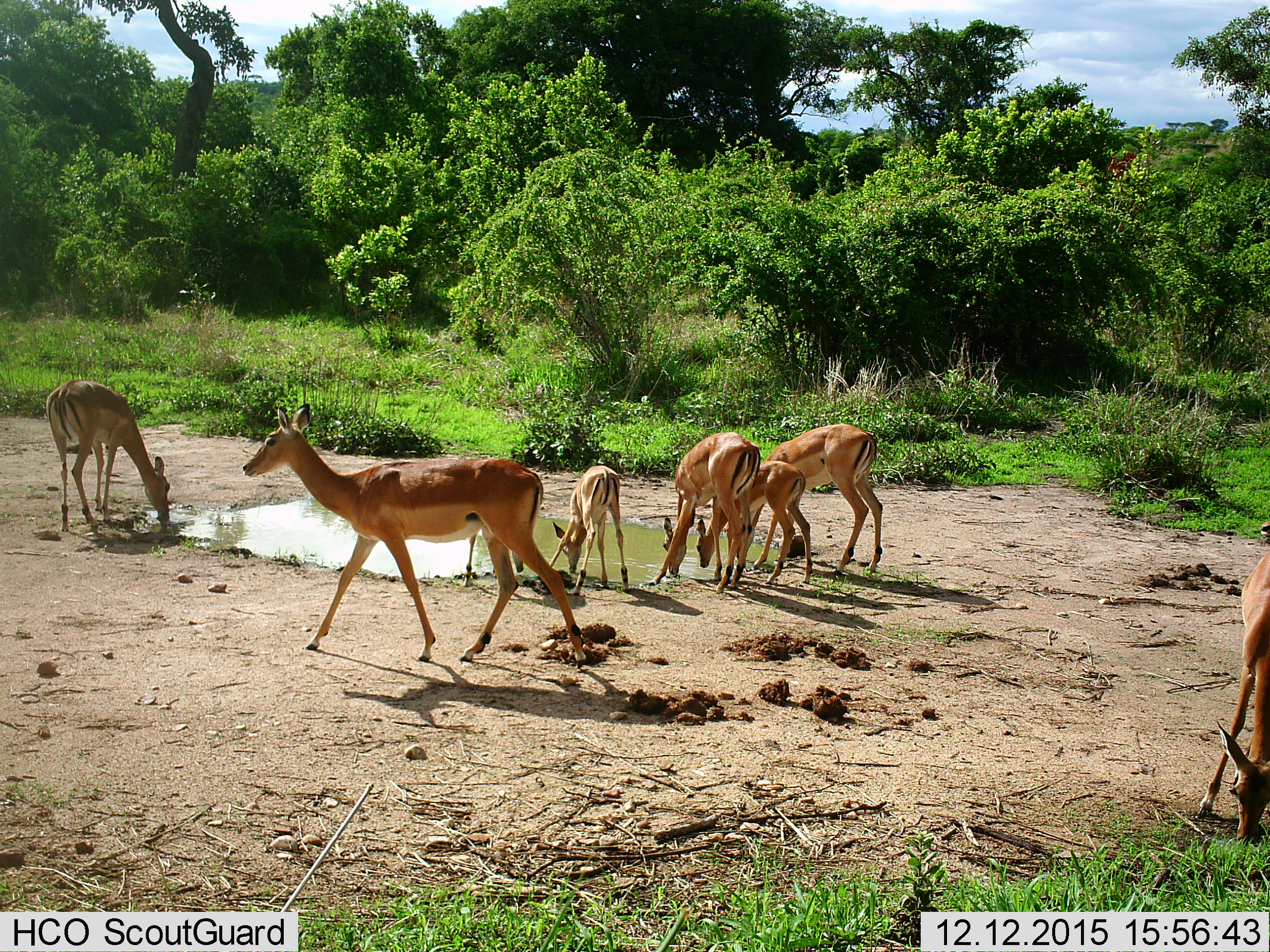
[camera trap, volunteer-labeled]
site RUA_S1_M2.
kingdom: Animalia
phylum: Chordata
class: Mammalia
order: Artiodactyla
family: Bovidae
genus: Aepyceros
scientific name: Aepyceros melampus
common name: impala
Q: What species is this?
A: Impala (Aepyceros melampus).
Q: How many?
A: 8.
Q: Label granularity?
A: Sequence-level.